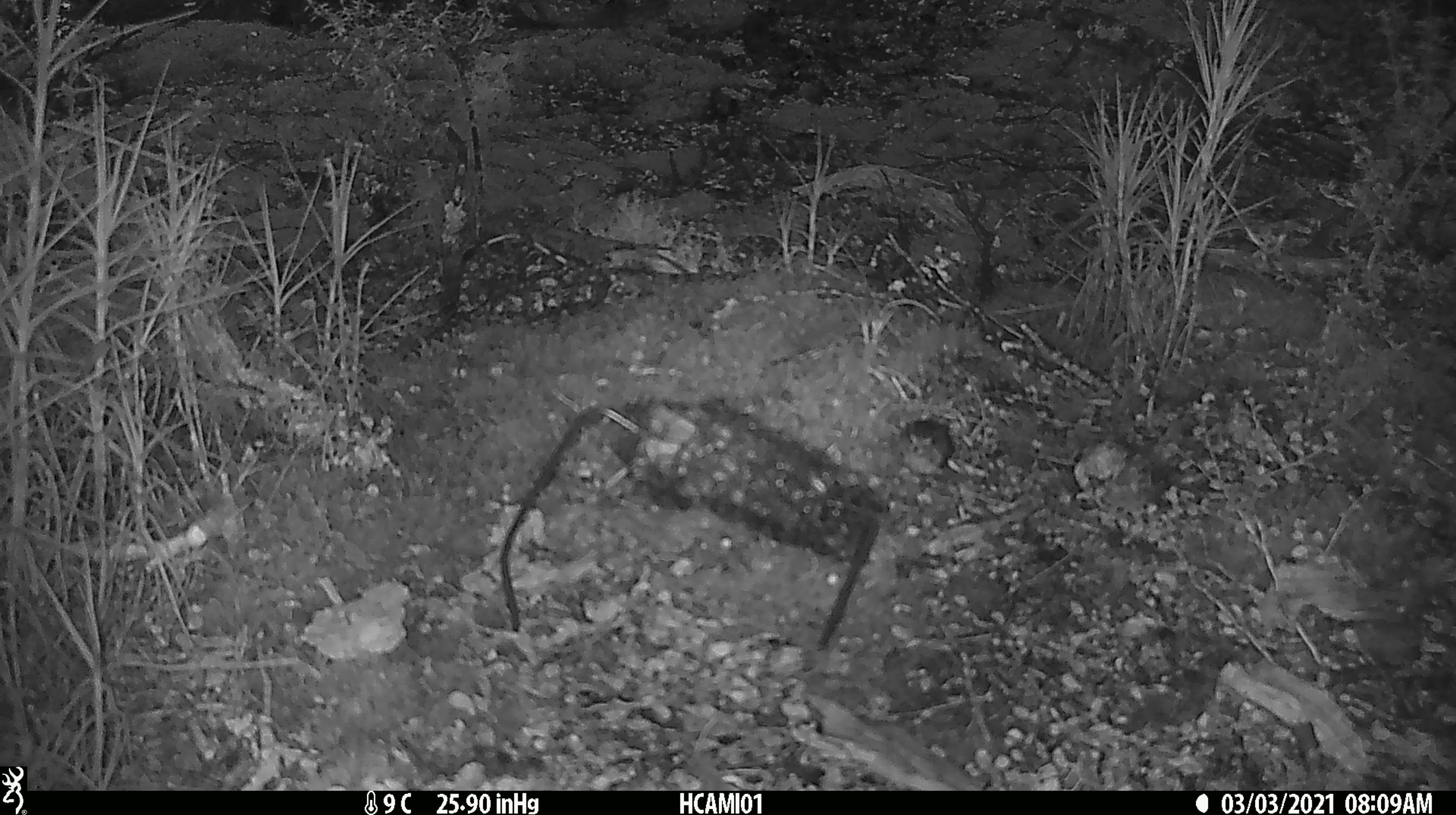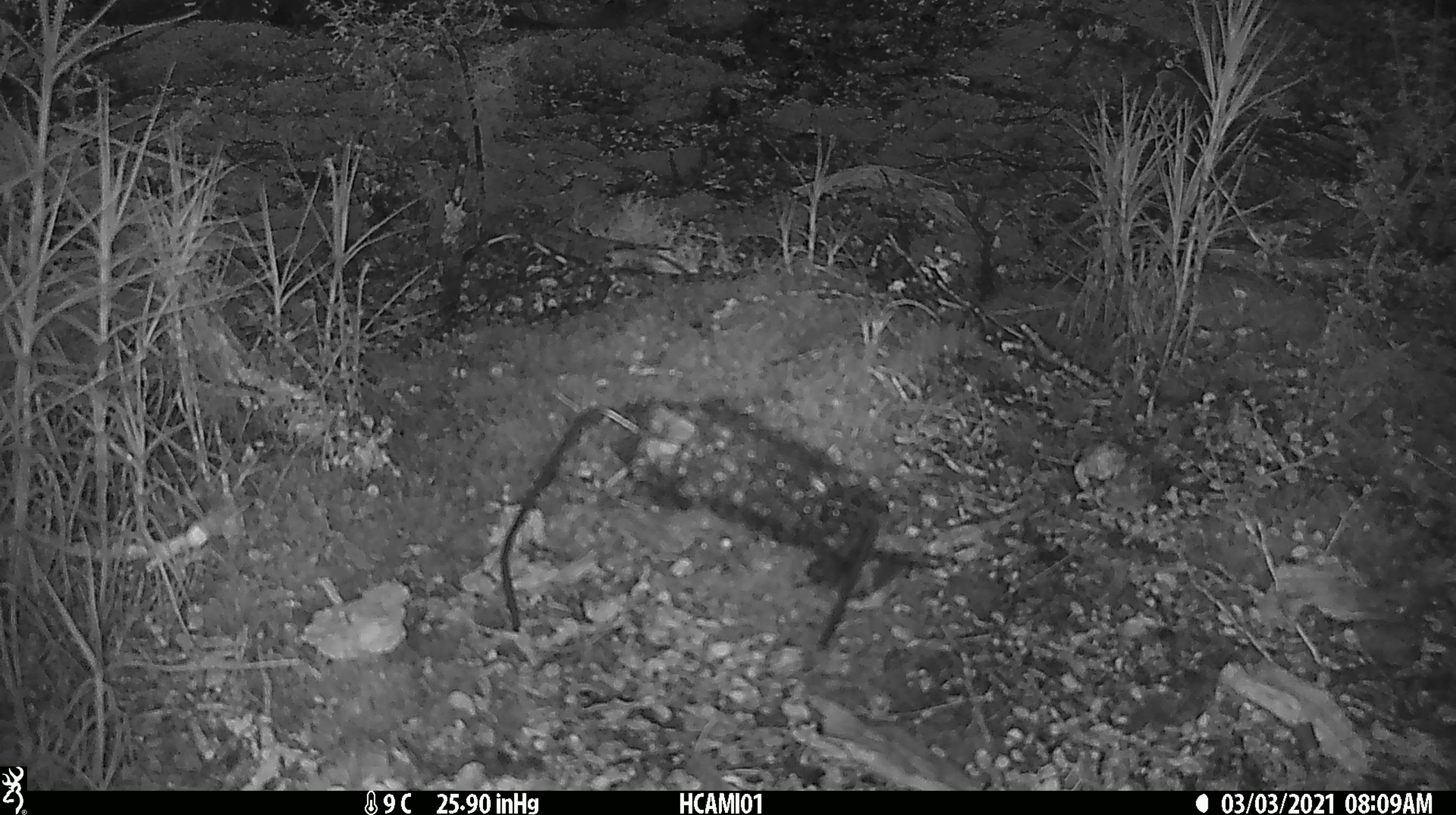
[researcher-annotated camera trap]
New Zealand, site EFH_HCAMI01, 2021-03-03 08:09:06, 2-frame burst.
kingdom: Animalia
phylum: Chordata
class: Aves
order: Passeriformes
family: Acanthisittidae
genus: Acanthisitta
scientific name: Acanthisitta chloris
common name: rifleman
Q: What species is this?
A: Rifleman (Acanthisitta chloris).